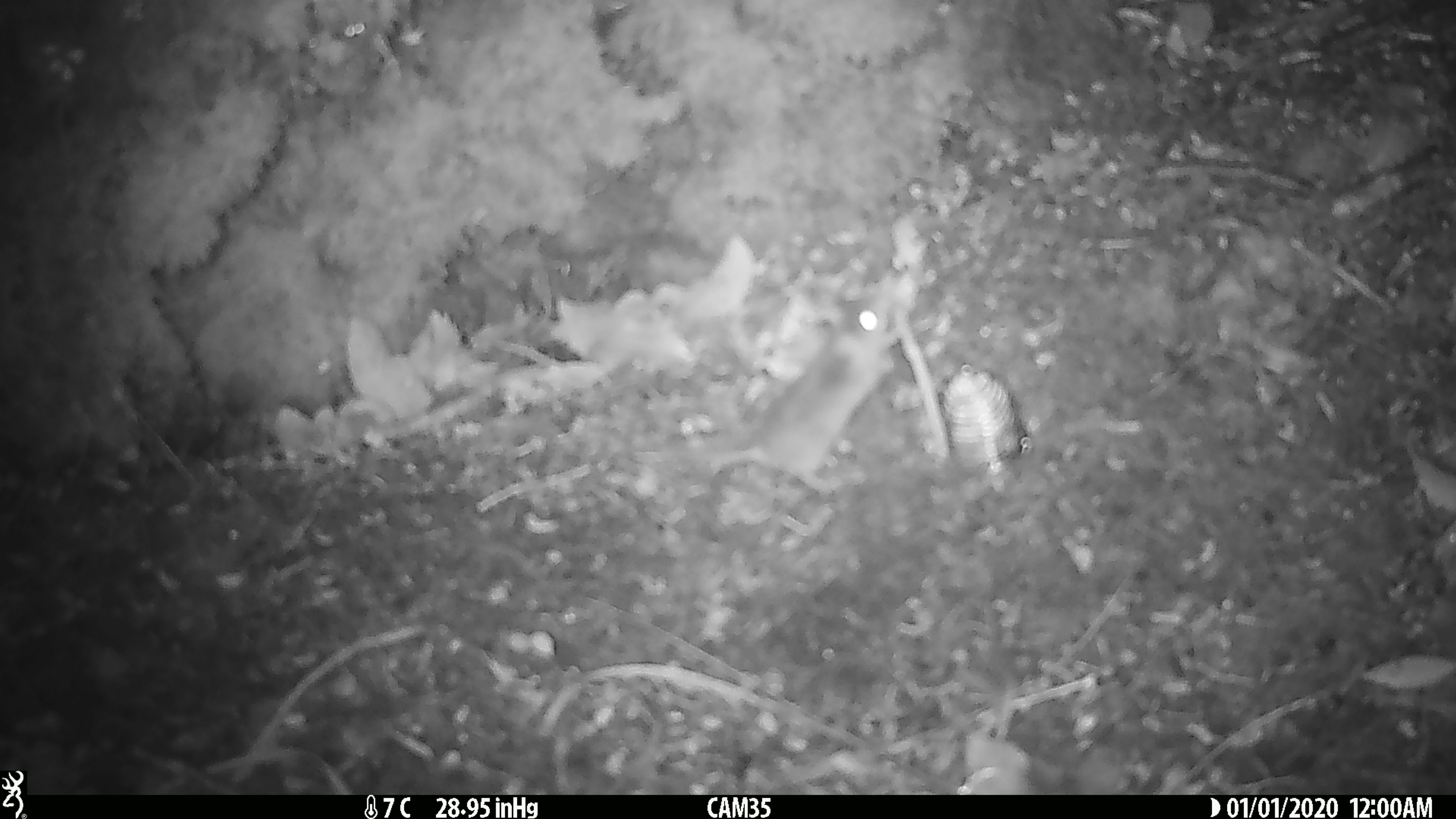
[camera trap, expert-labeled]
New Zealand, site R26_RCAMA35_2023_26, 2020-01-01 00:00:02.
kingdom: Animalia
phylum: Chordata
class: Mammalia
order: Rodentia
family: Muridae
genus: Mus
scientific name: Mus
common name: mouse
Mouse (Mus).